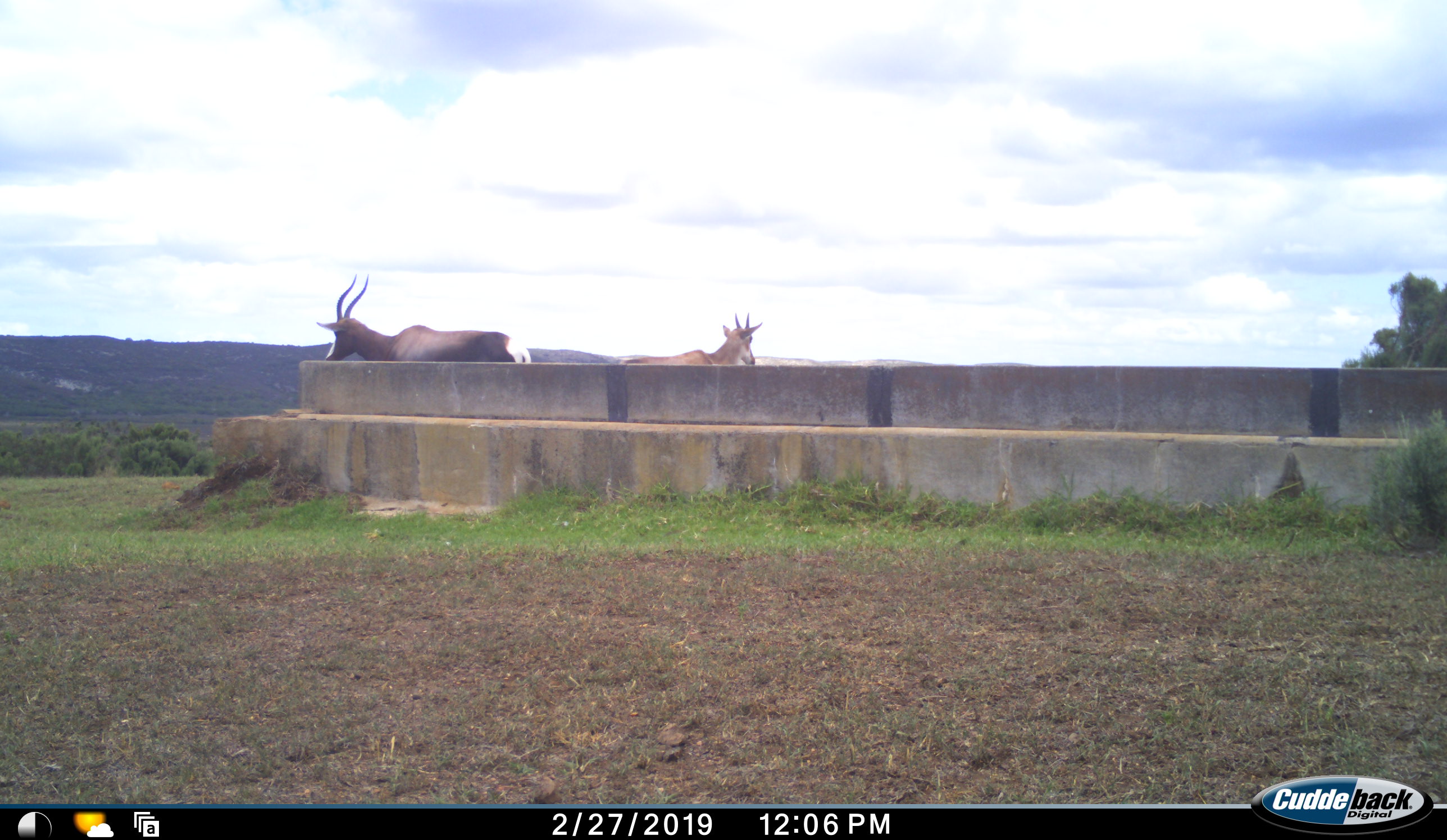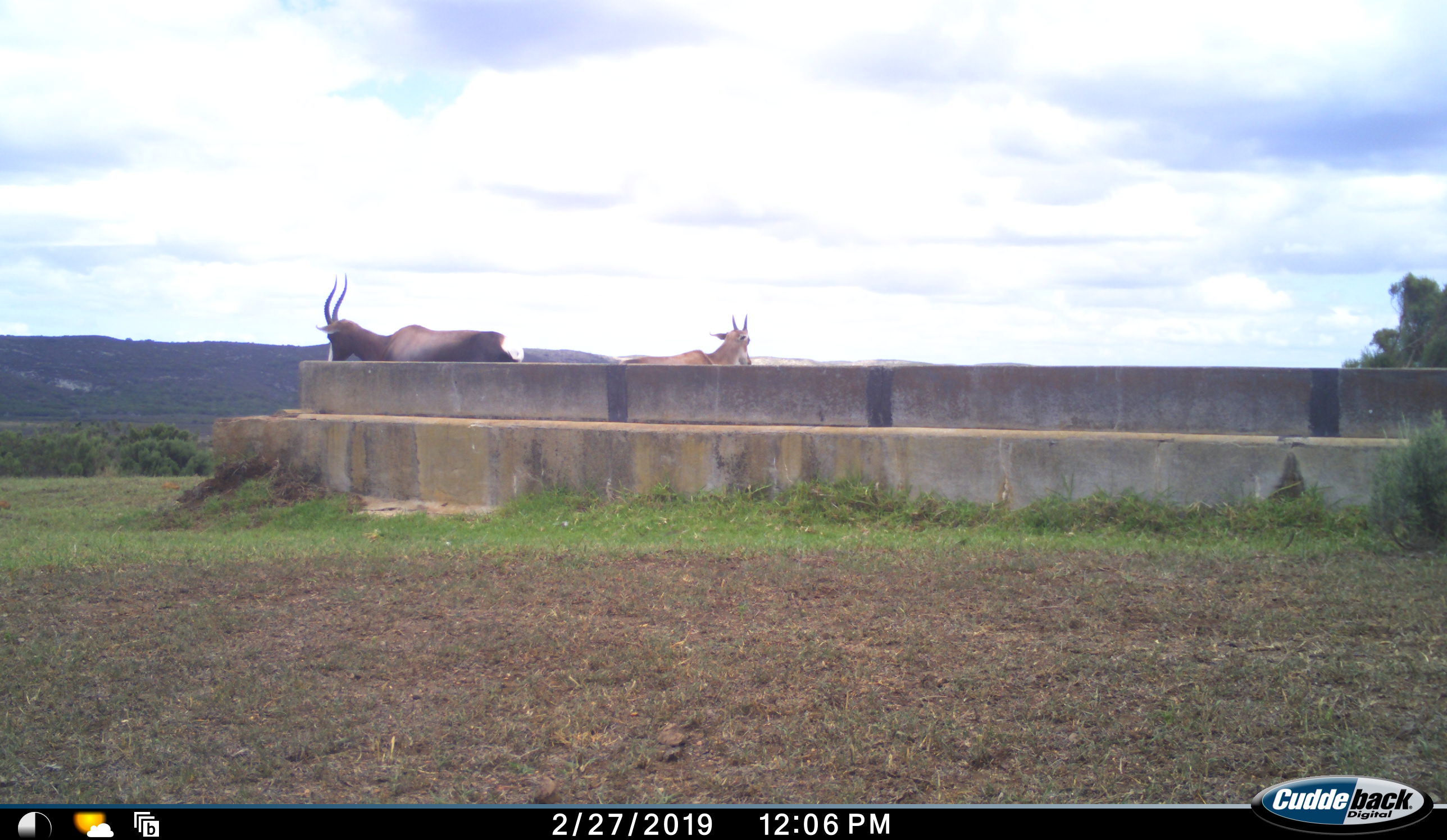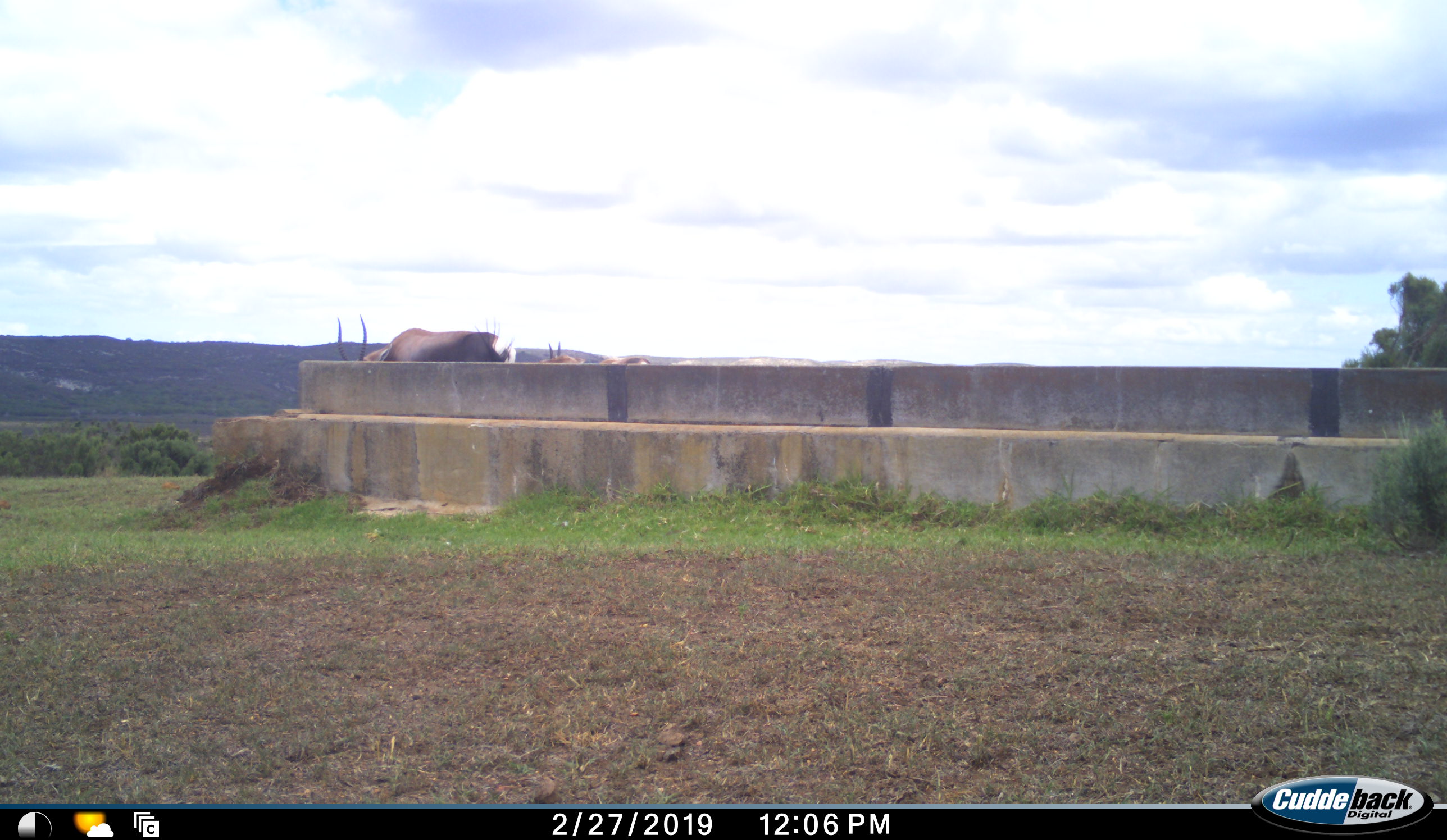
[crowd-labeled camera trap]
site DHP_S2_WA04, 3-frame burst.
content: unidentified animal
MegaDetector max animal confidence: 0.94